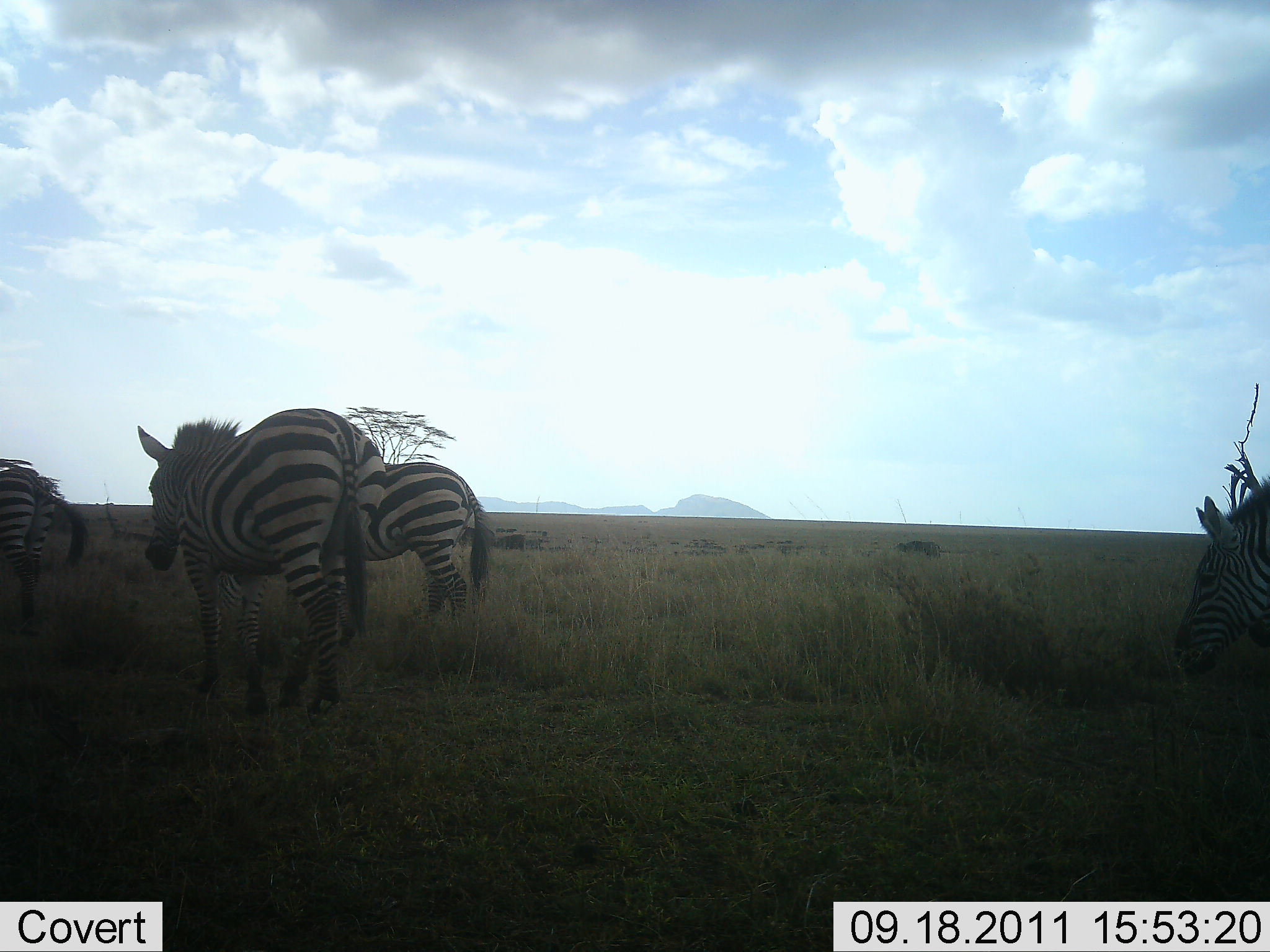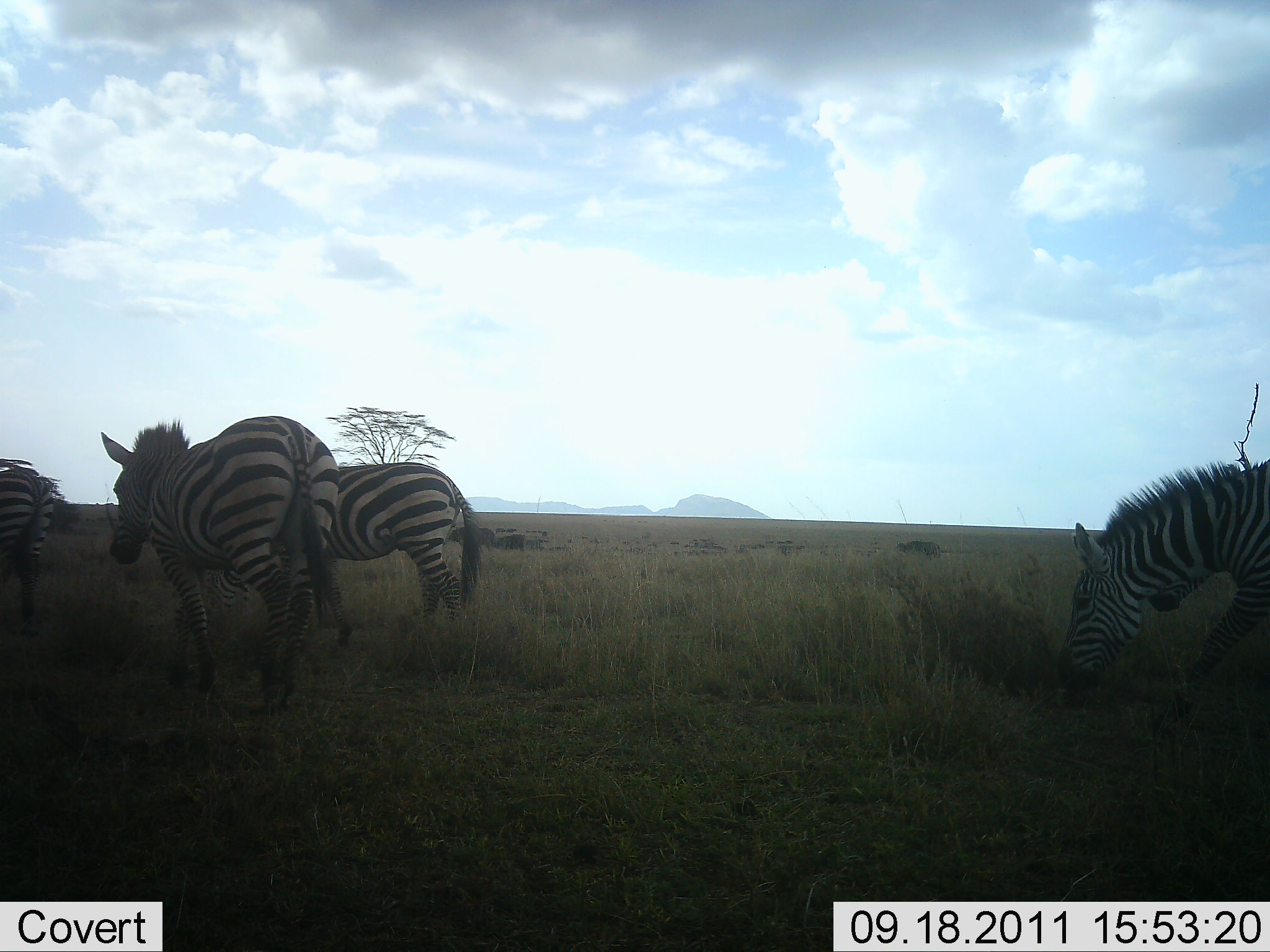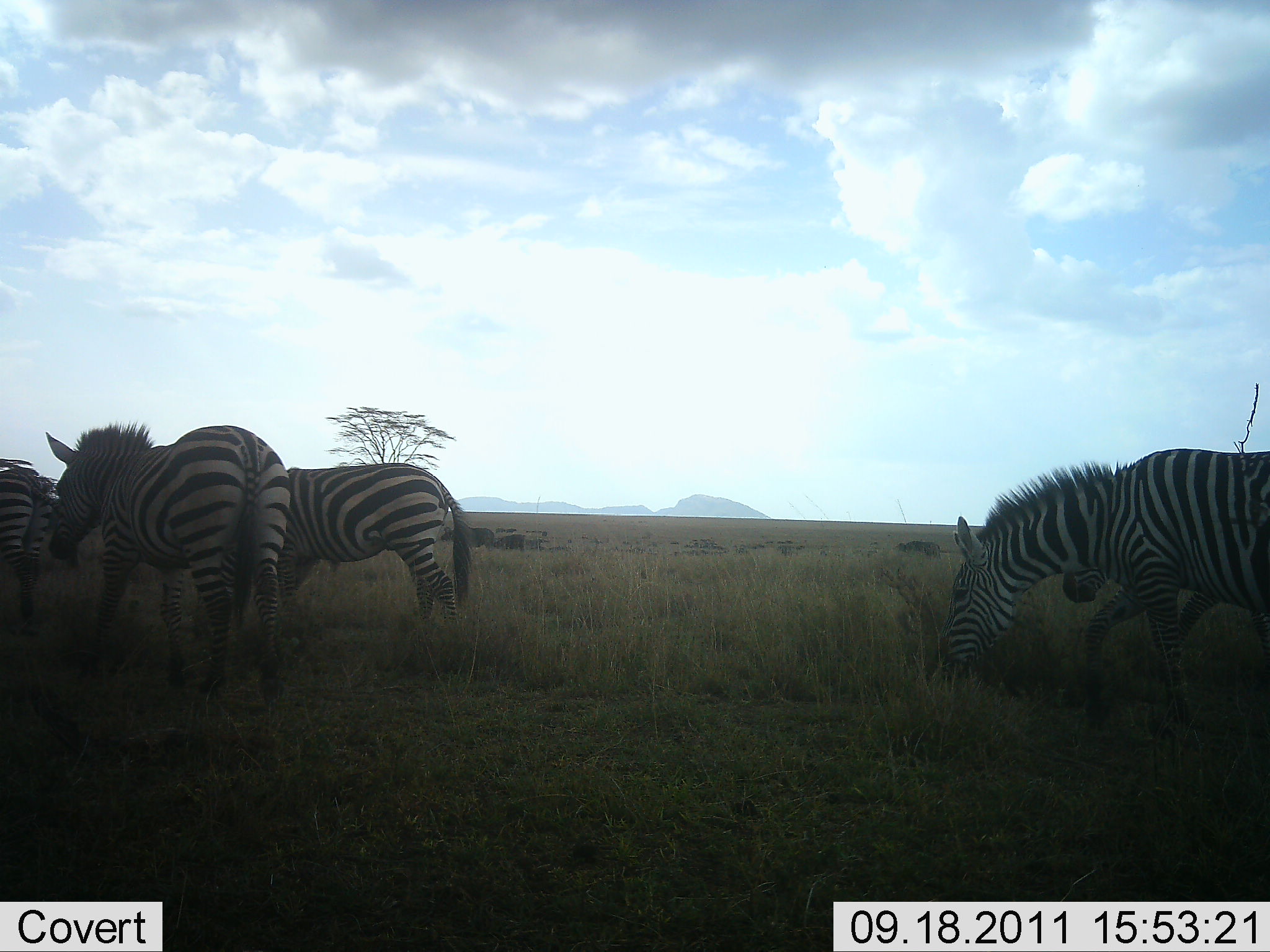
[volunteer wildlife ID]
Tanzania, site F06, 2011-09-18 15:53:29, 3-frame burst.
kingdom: Animalia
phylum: Chordata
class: Mammalia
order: Perissodactyla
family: Equidae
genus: Equus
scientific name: Equus quagga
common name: plains zebra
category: zebra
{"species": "zebra (plains zebra) (Equus quagga)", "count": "5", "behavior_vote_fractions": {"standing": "15%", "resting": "0%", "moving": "85%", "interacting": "0%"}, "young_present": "0%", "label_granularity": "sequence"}